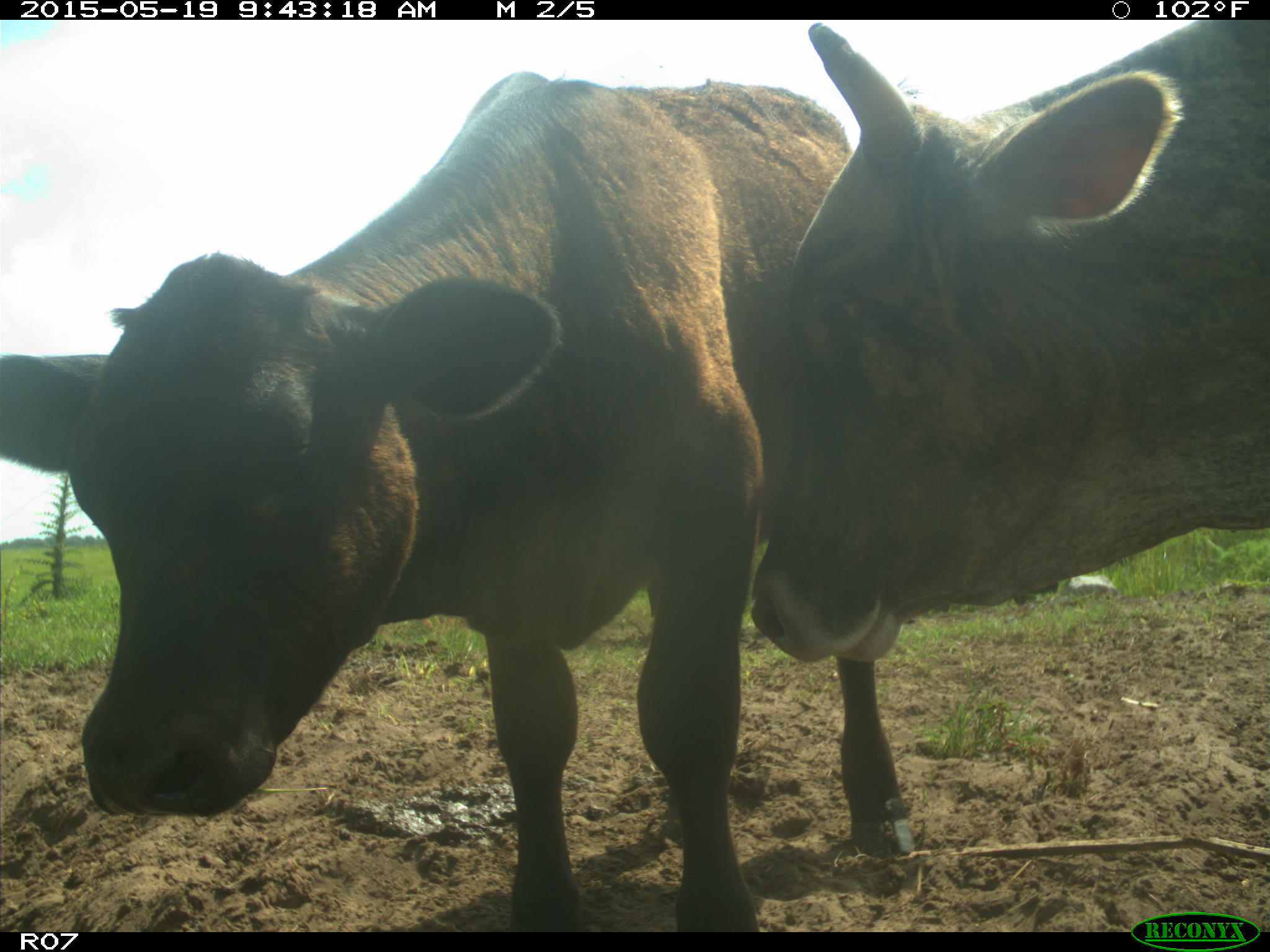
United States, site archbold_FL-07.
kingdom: Animalia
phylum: Chordata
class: Mammalia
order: Artiodactyla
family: Bovidae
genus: Bos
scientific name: Bos taurus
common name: domestic cow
Bos taurus (domestic cow).